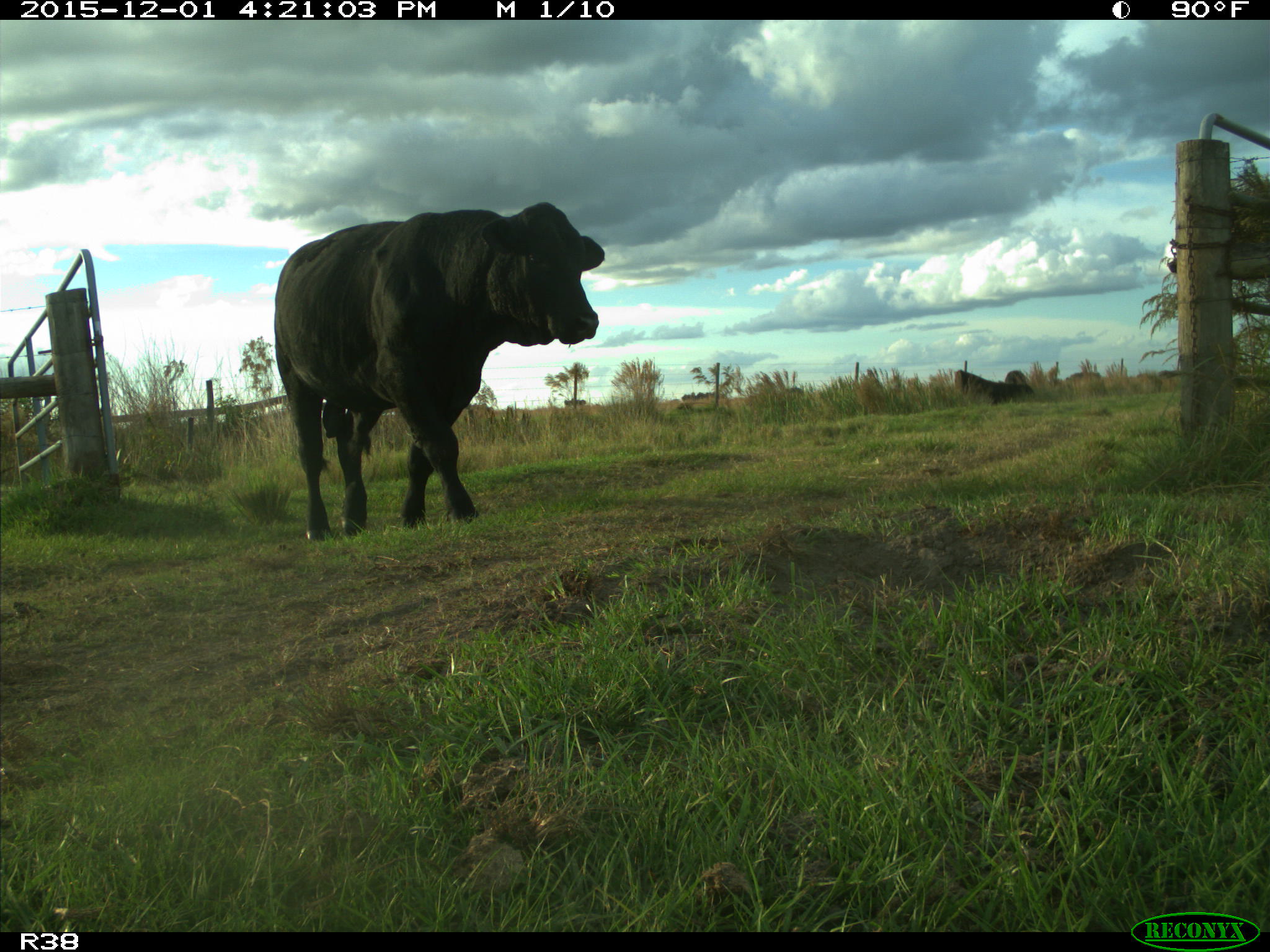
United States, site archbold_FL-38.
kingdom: Animalia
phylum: Chordata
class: Mammalia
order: Artiodactyla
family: Bovidae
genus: Bos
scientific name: Bos taurus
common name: domestic cow